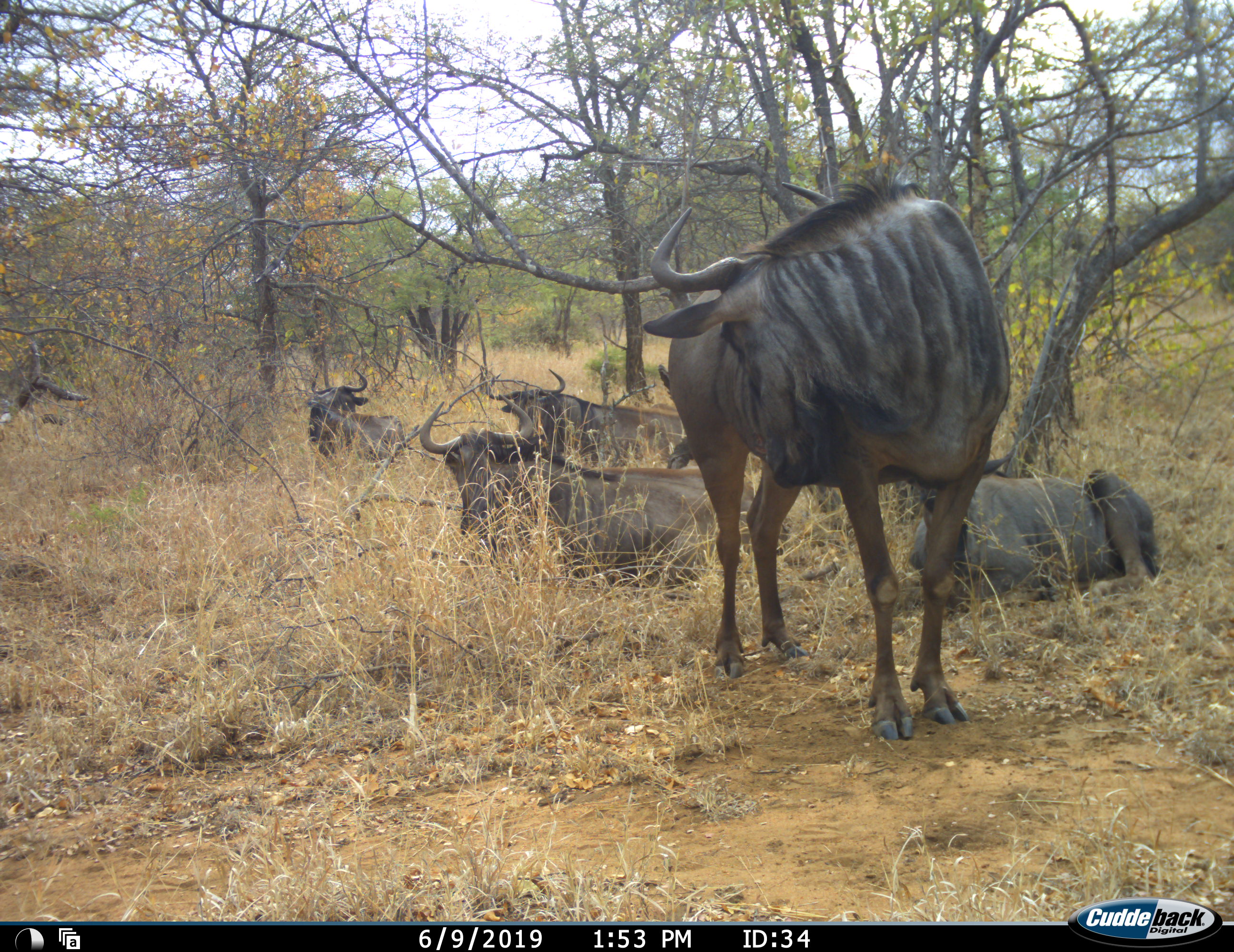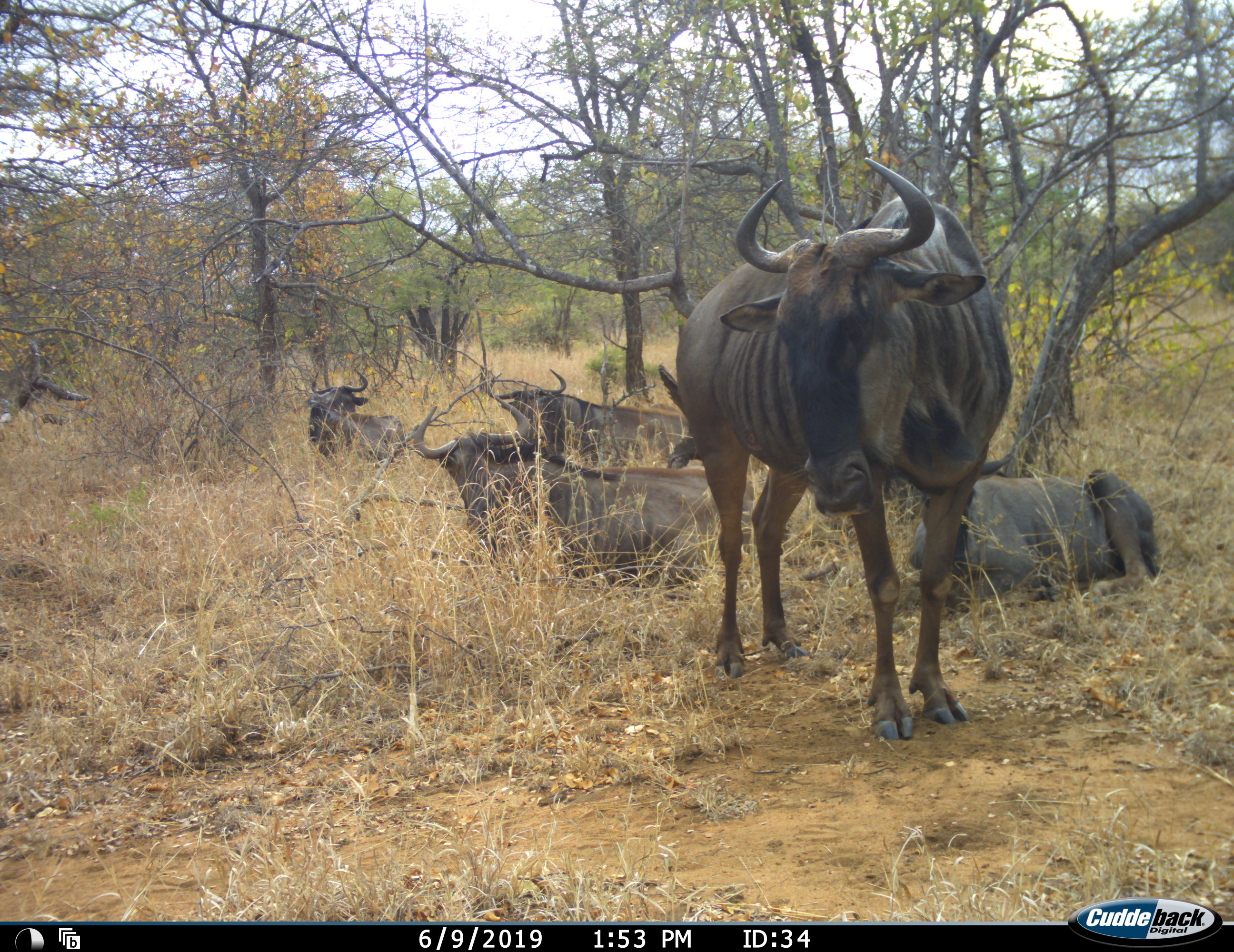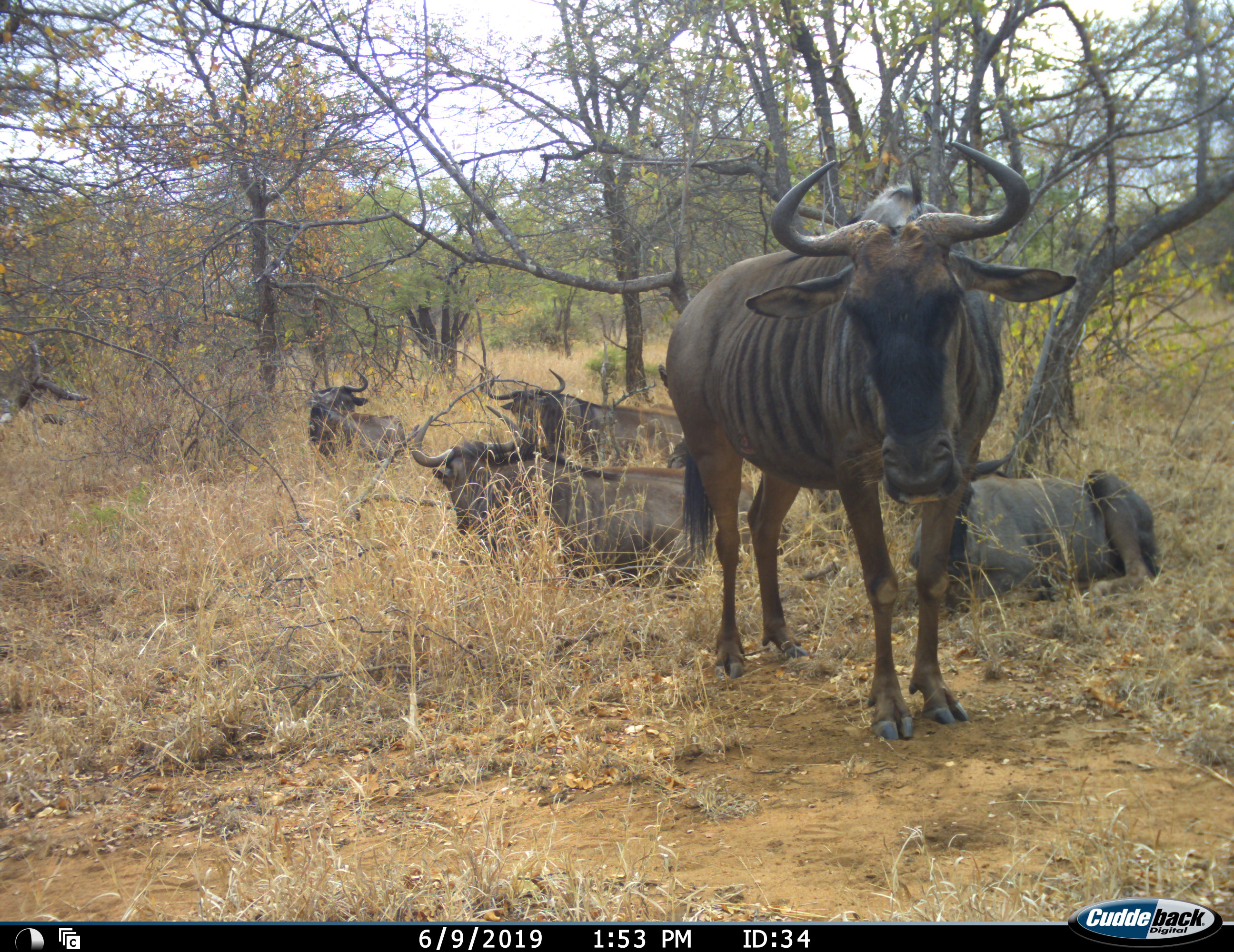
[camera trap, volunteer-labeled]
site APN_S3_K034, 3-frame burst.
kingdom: Animalia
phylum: Chordata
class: Mammalia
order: Artiodactyla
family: Bovidae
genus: Connochaetes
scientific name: Connochaetes taurinus taurinus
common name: blue wildebeest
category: wildebeestblue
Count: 5.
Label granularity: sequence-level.